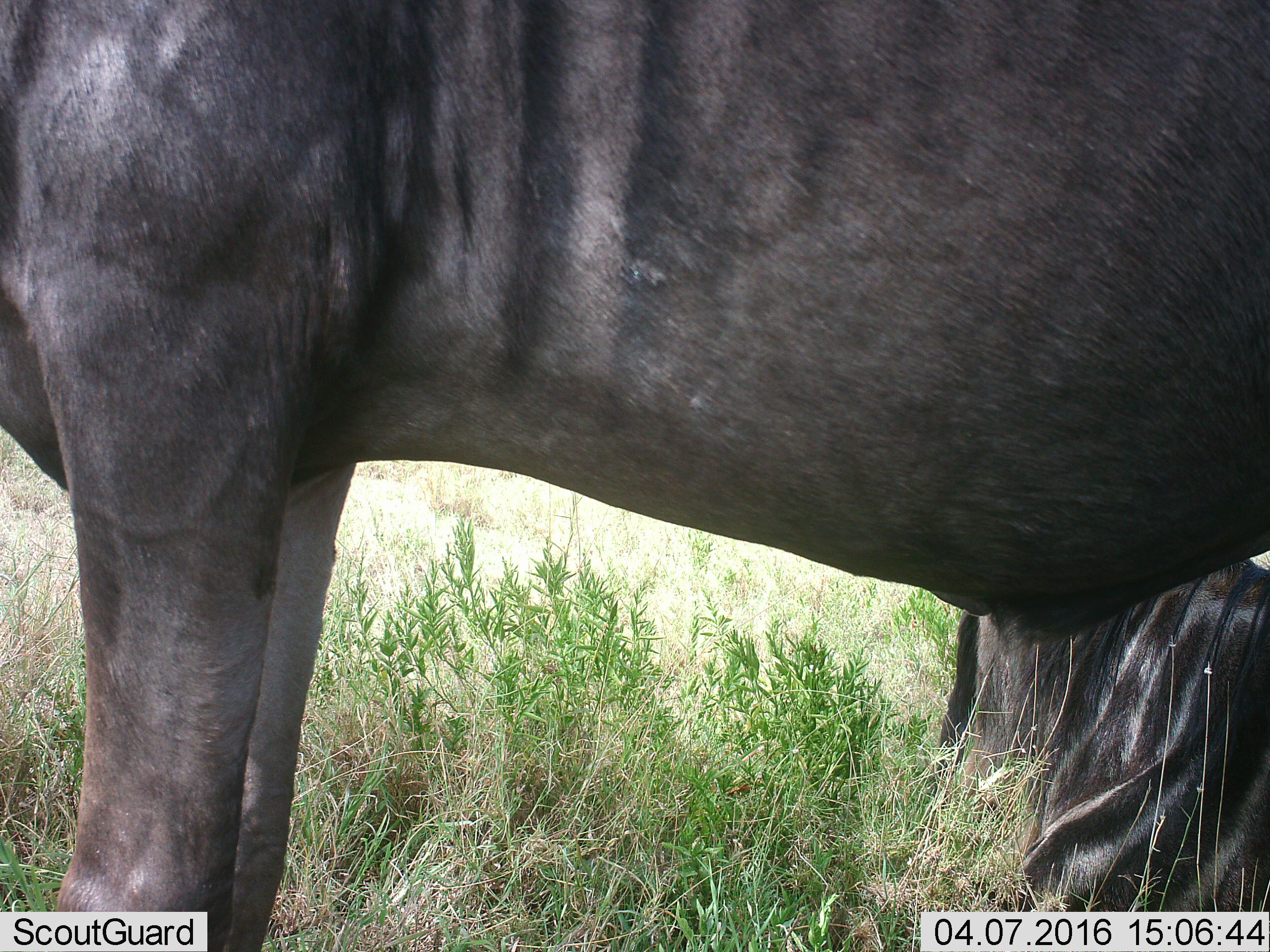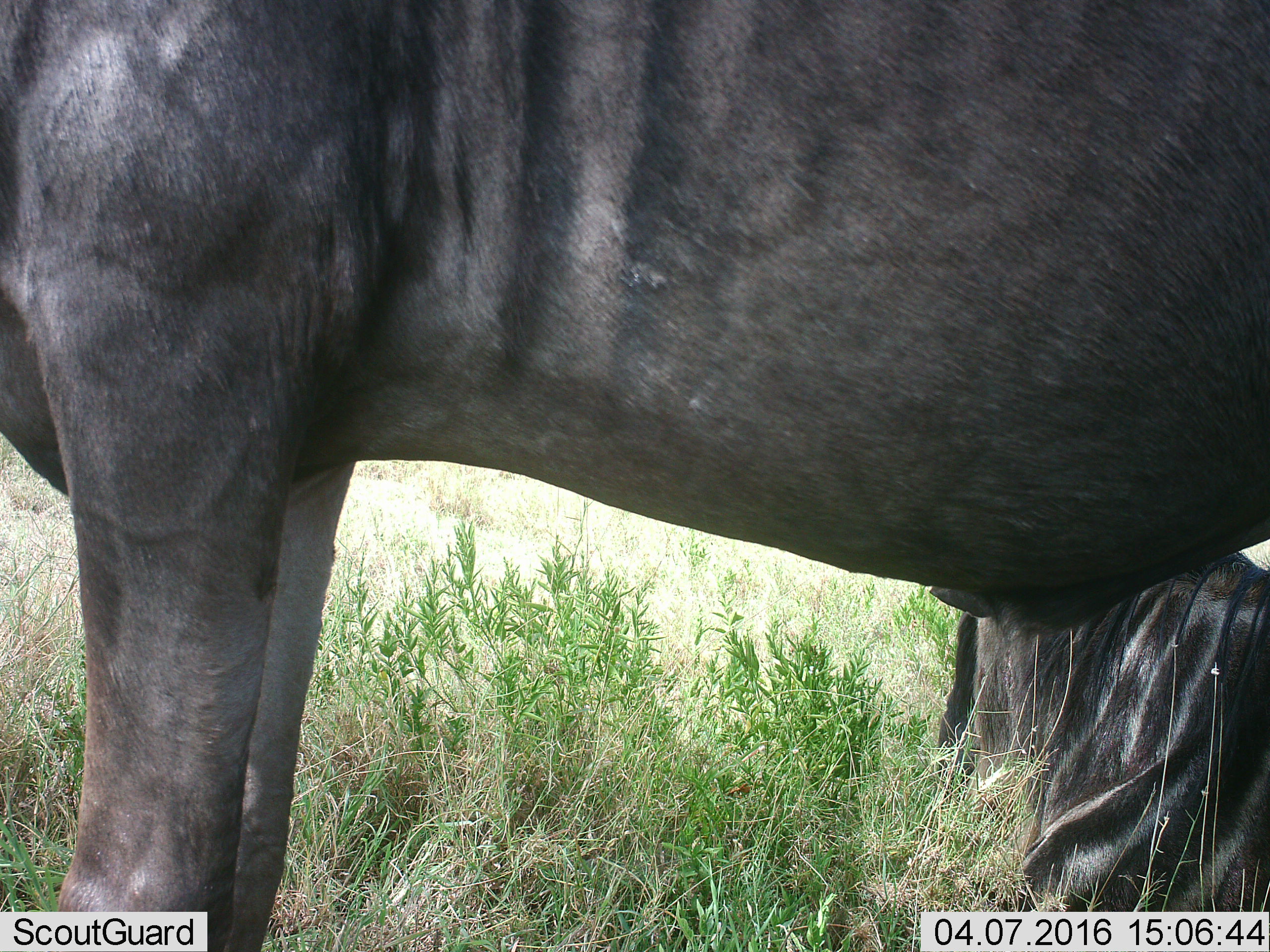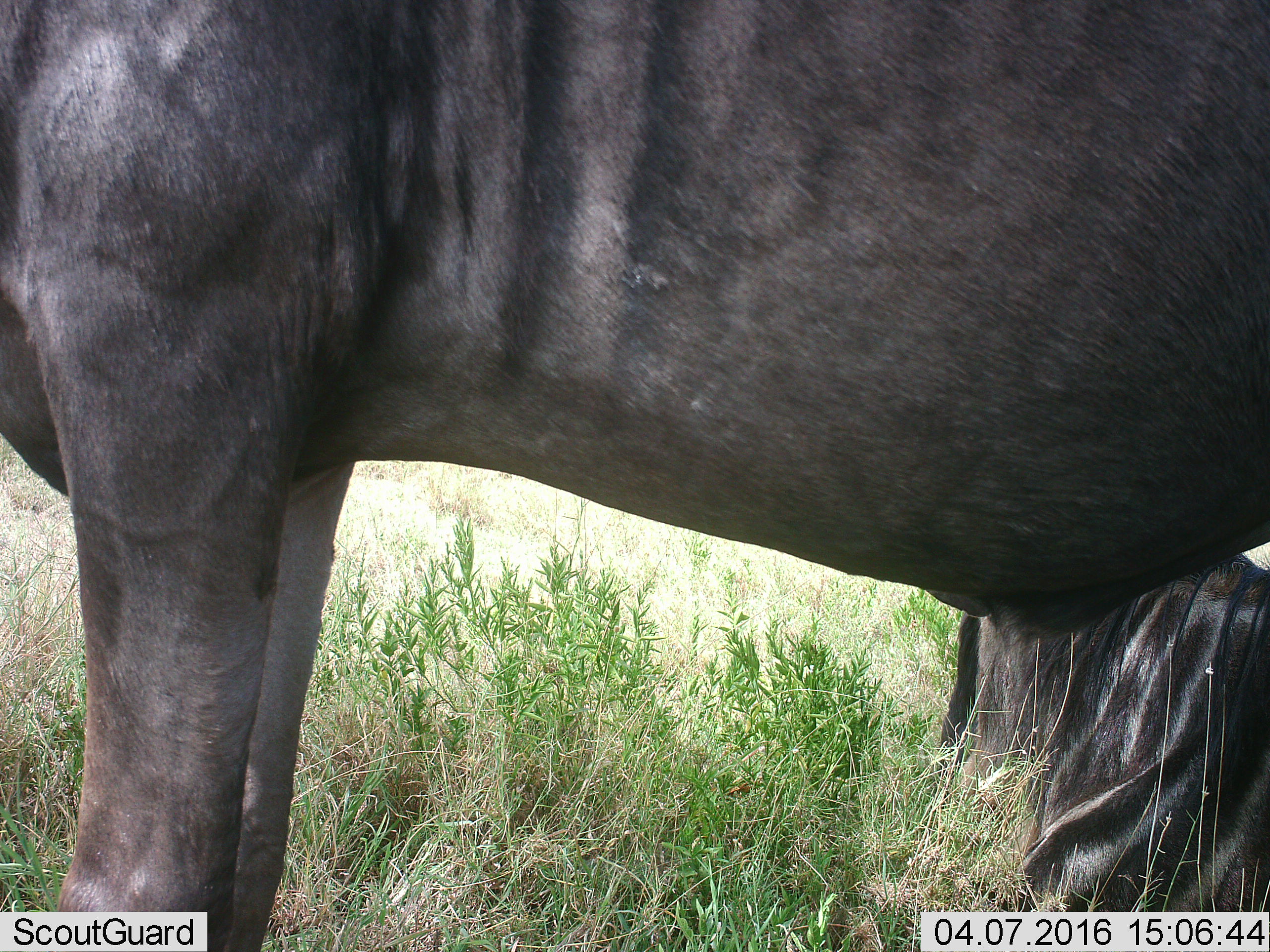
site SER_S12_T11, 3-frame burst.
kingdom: Animalia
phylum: Chordata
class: Mammalia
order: Artiodactyla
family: Bovidae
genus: Connochaetes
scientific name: Connochaetes taurinus taurinus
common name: blue wildebeest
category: wildebeestblue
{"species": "wildebeestblue (blue wildebeest) (Connochaetes taurinus taurinus)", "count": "2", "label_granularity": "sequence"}